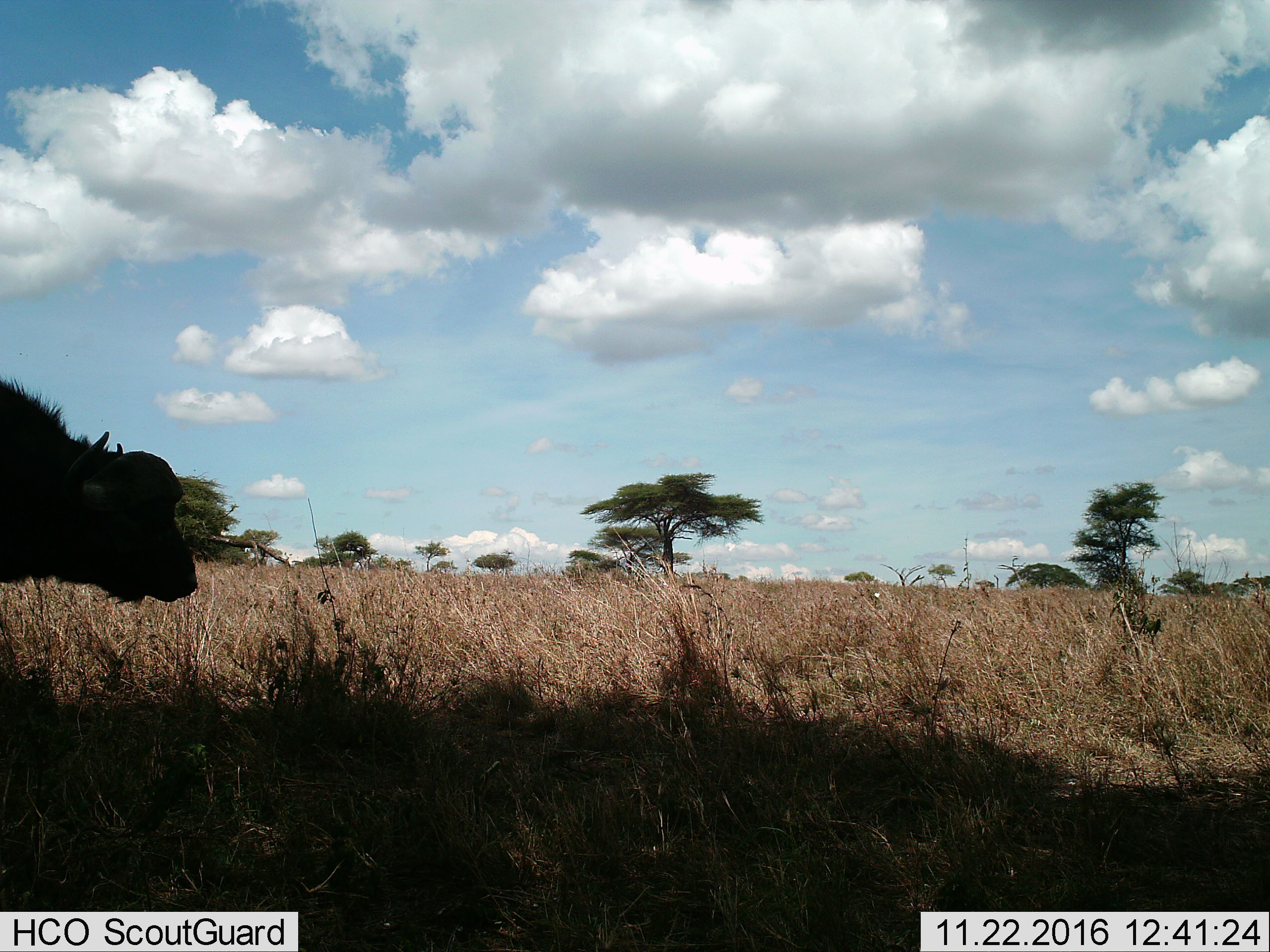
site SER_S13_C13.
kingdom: Animalia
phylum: Chordata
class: Mammalia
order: Artiodactyla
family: Bovidae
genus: Syncerus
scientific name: Syncerus caffer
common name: african buffalo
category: buffalo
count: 1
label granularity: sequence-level